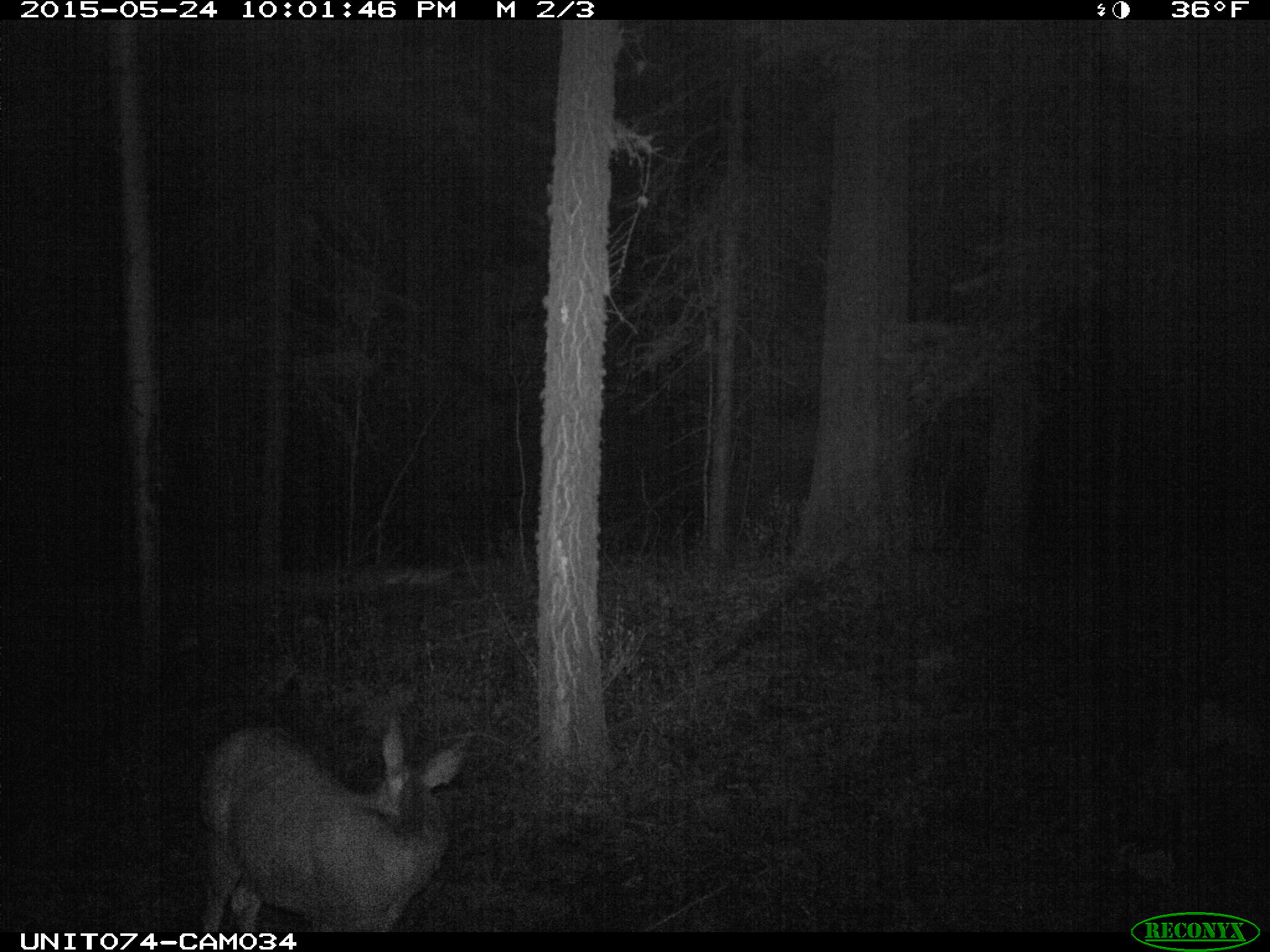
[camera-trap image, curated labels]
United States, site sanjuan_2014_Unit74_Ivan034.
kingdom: Animalia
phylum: Chordata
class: Mammalia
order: Artiodactyla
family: Cervidae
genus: Odocoileus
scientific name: Odocoileus hemionus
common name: mule deer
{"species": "Odocoileus hemionus (mule deer)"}